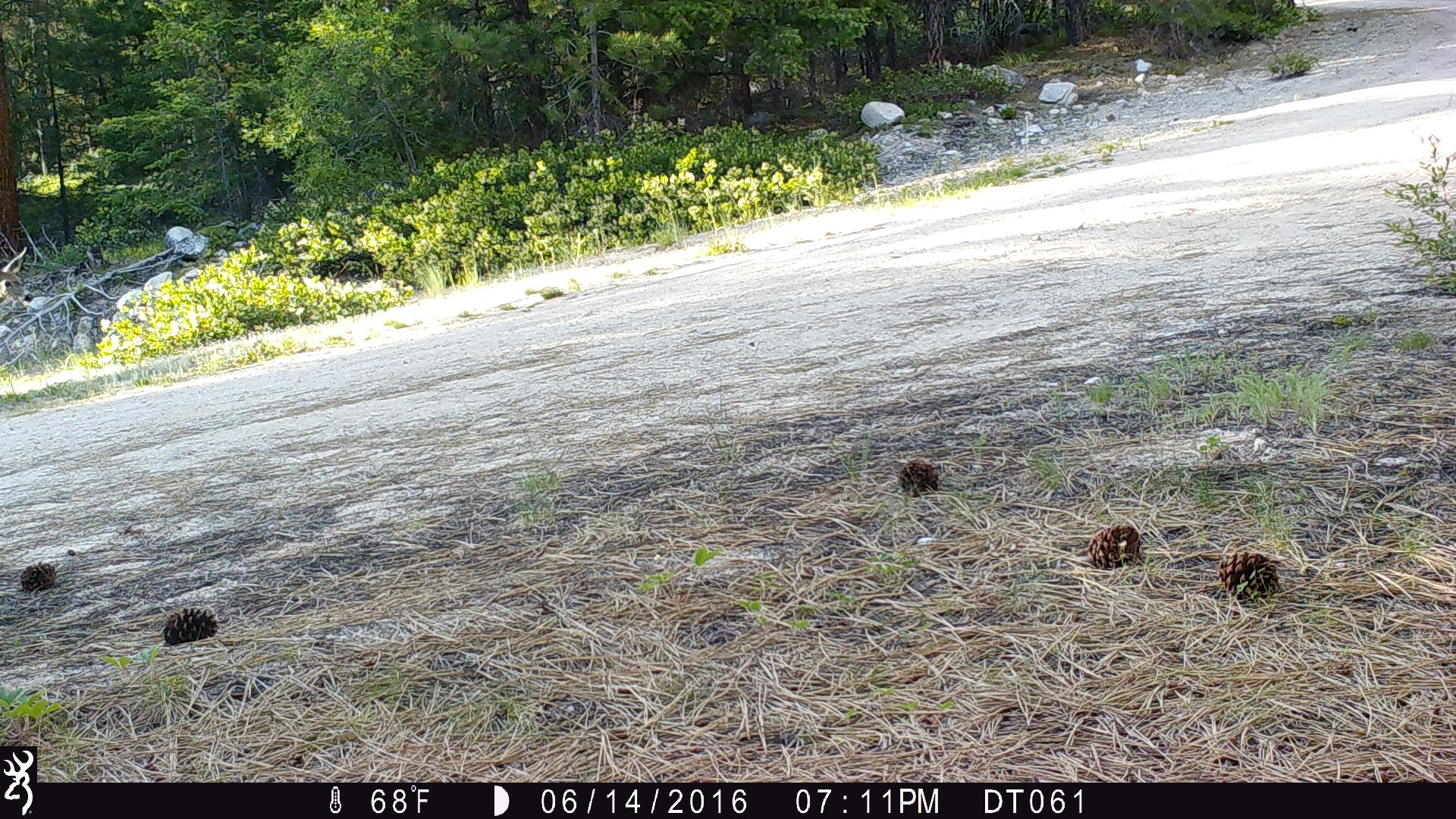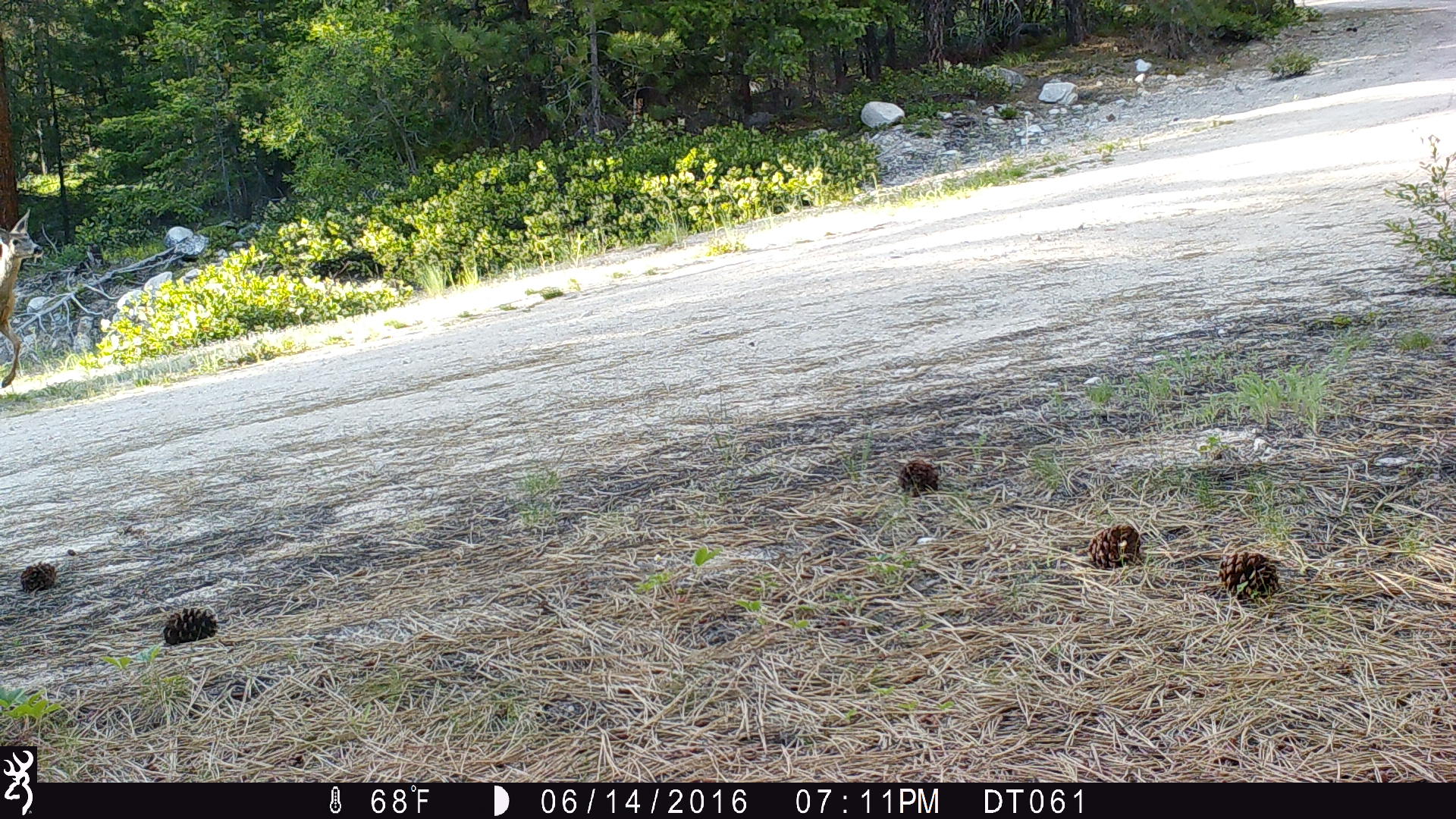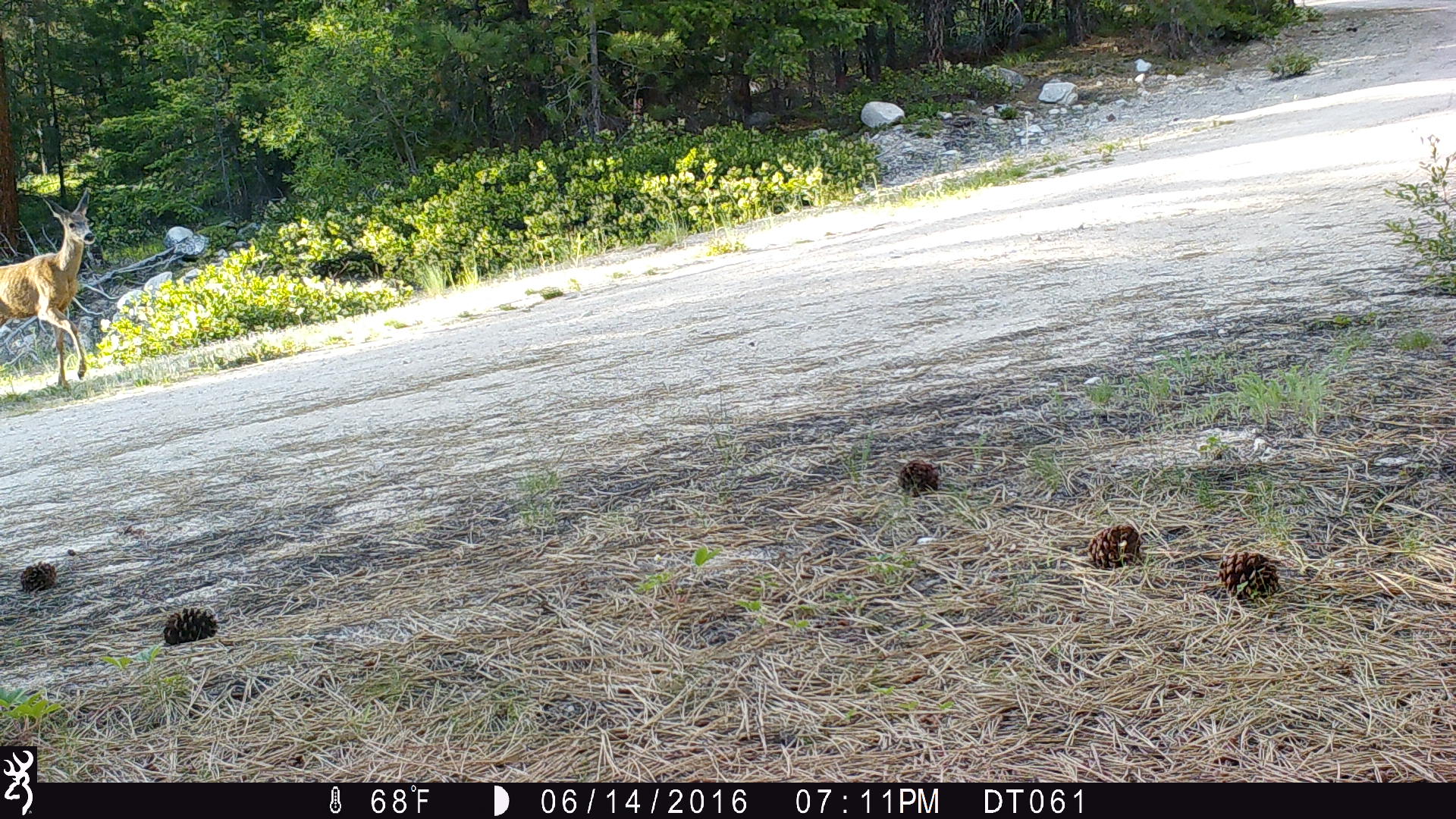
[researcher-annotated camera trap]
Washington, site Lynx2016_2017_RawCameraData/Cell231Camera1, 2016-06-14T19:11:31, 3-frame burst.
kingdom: Animalia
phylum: Chordata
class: Mammalia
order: Artiodactyla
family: Cervidae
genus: Odocoileus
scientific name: Odocoileus hemionus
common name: mule deer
Odocoileus hemionus (mule deer). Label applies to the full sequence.